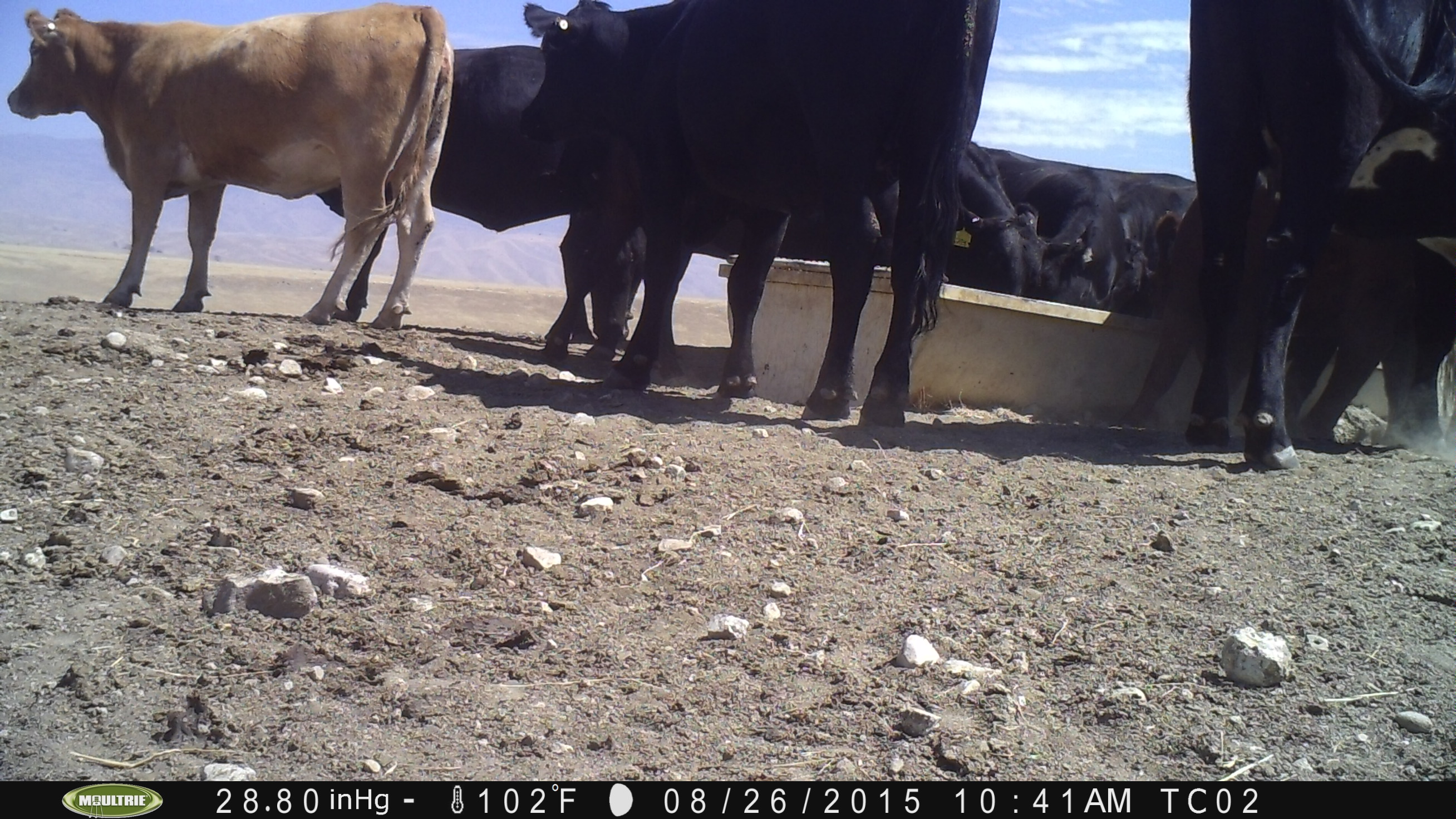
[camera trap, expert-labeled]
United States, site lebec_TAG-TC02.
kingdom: Animalia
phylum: Chordata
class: Mammalia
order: Artiodactyla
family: Bovidae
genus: Bos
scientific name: Bos taurus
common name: domestic cow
Bos taurus (domestic cow).